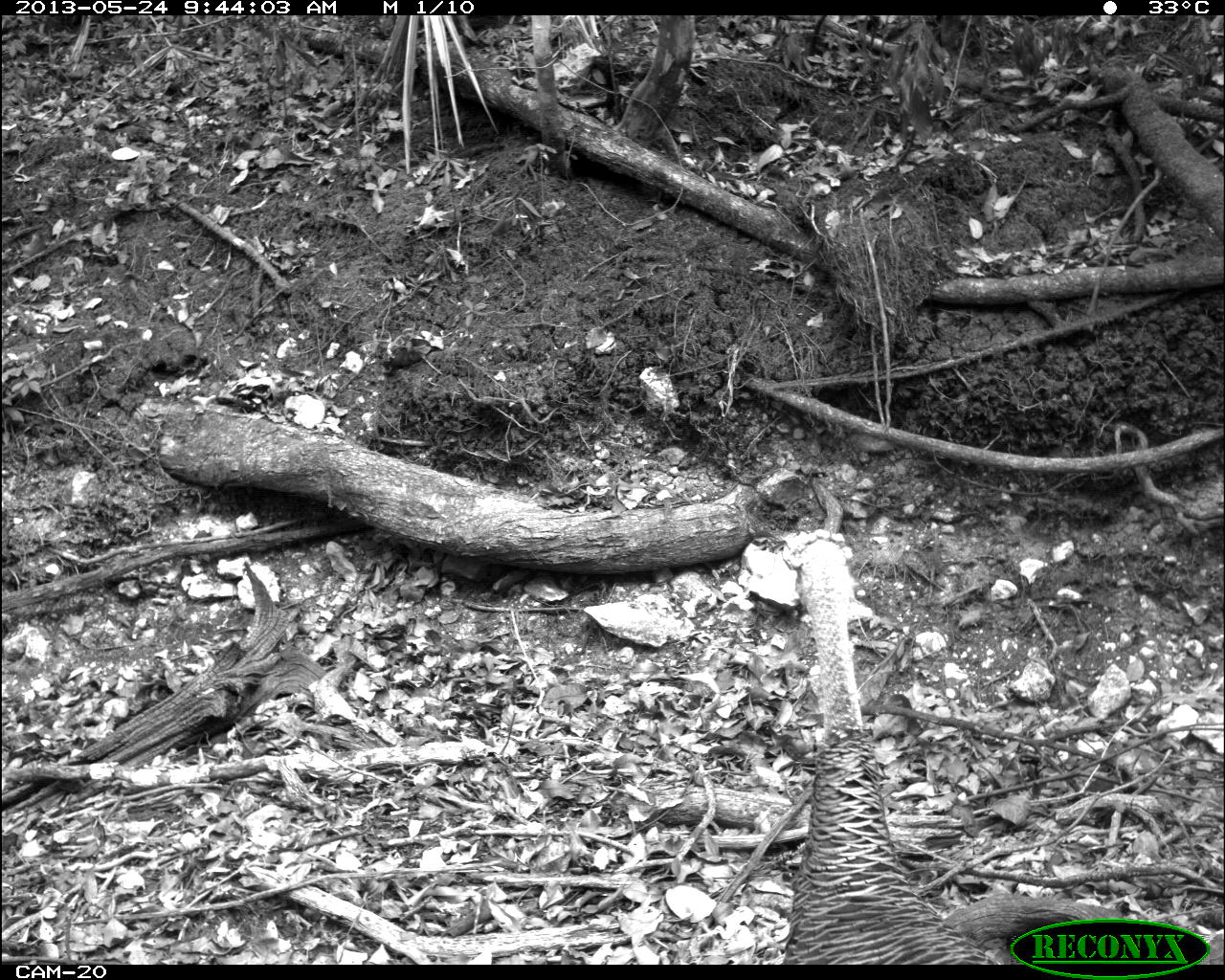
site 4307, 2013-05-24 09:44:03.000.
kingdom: Animalia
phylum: Chordata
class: Aves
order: Galliformes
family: Phasianidae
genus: Meleagris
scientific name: Meleagris ocellata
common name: ocellated turkey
Meleagris ocellata (ocellated turkey), count 1, sex female.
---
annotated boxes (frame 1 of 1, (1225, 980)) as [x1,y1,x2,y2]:
meleagris ocellata: [780,528,1002,963]